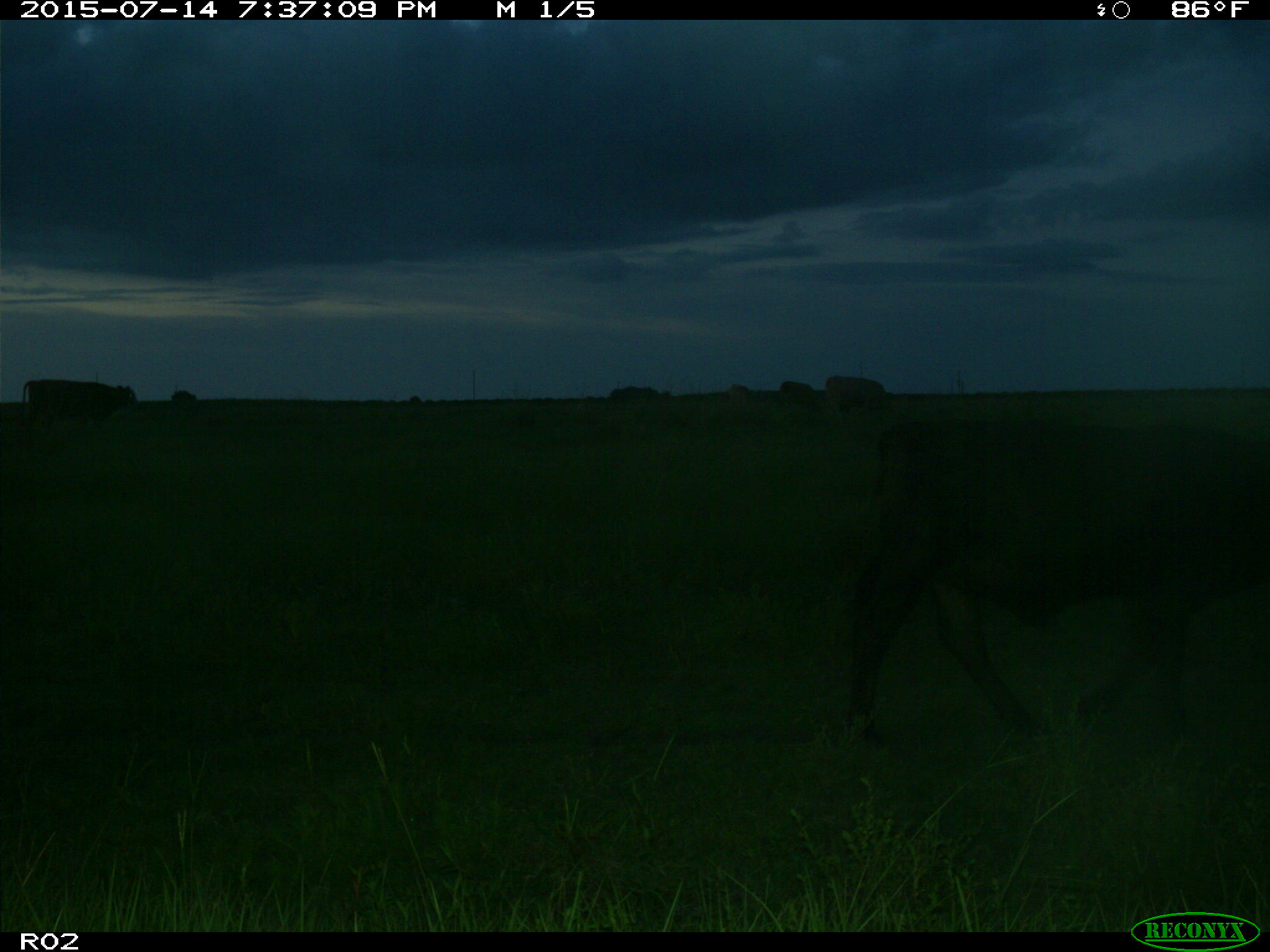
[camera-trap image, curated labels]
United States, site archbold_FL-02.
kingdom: Animalia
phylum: Chordata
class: Mammalia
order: Artiodactyla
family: Bovidae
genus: Bos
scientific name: Bos taurus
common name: domestic cow